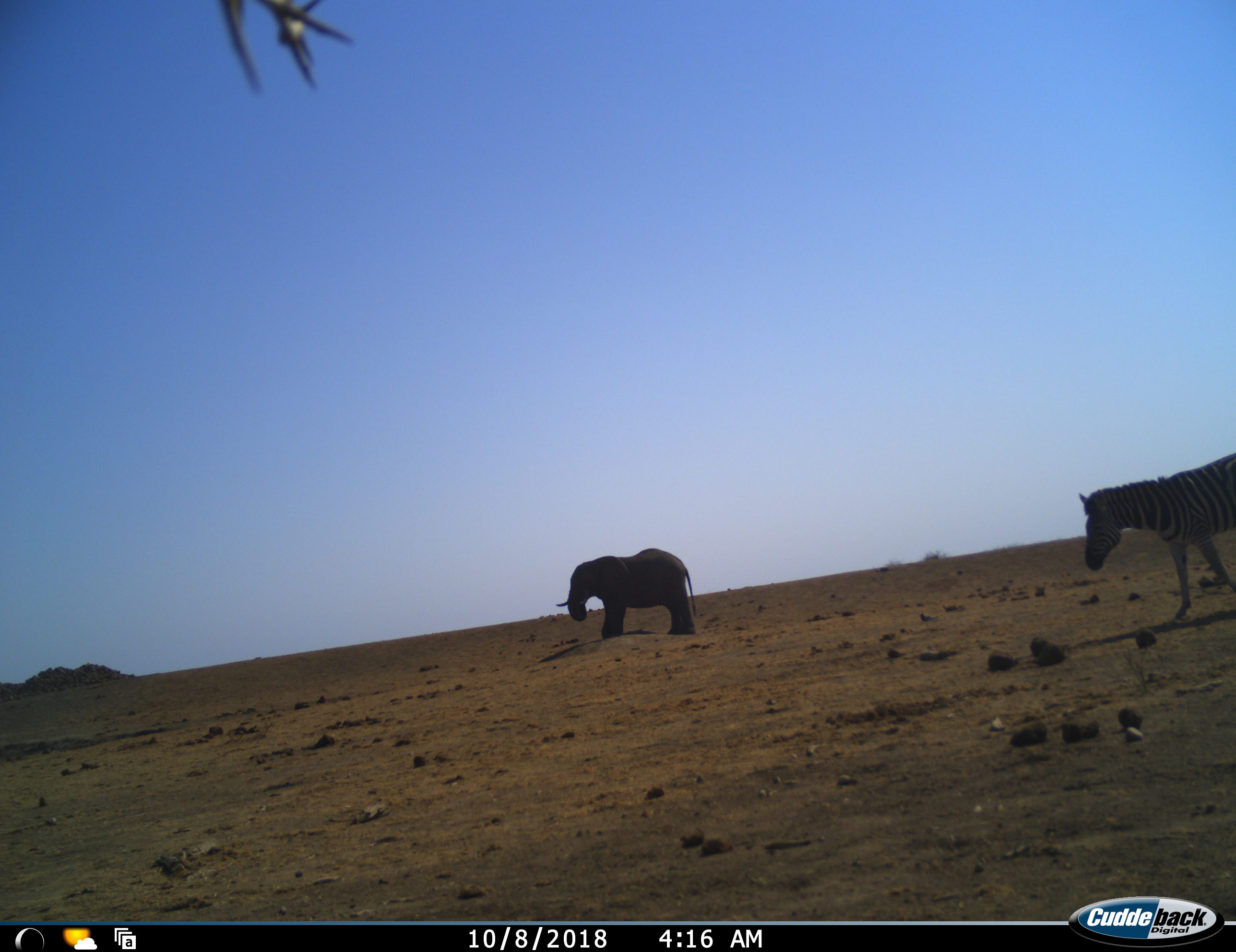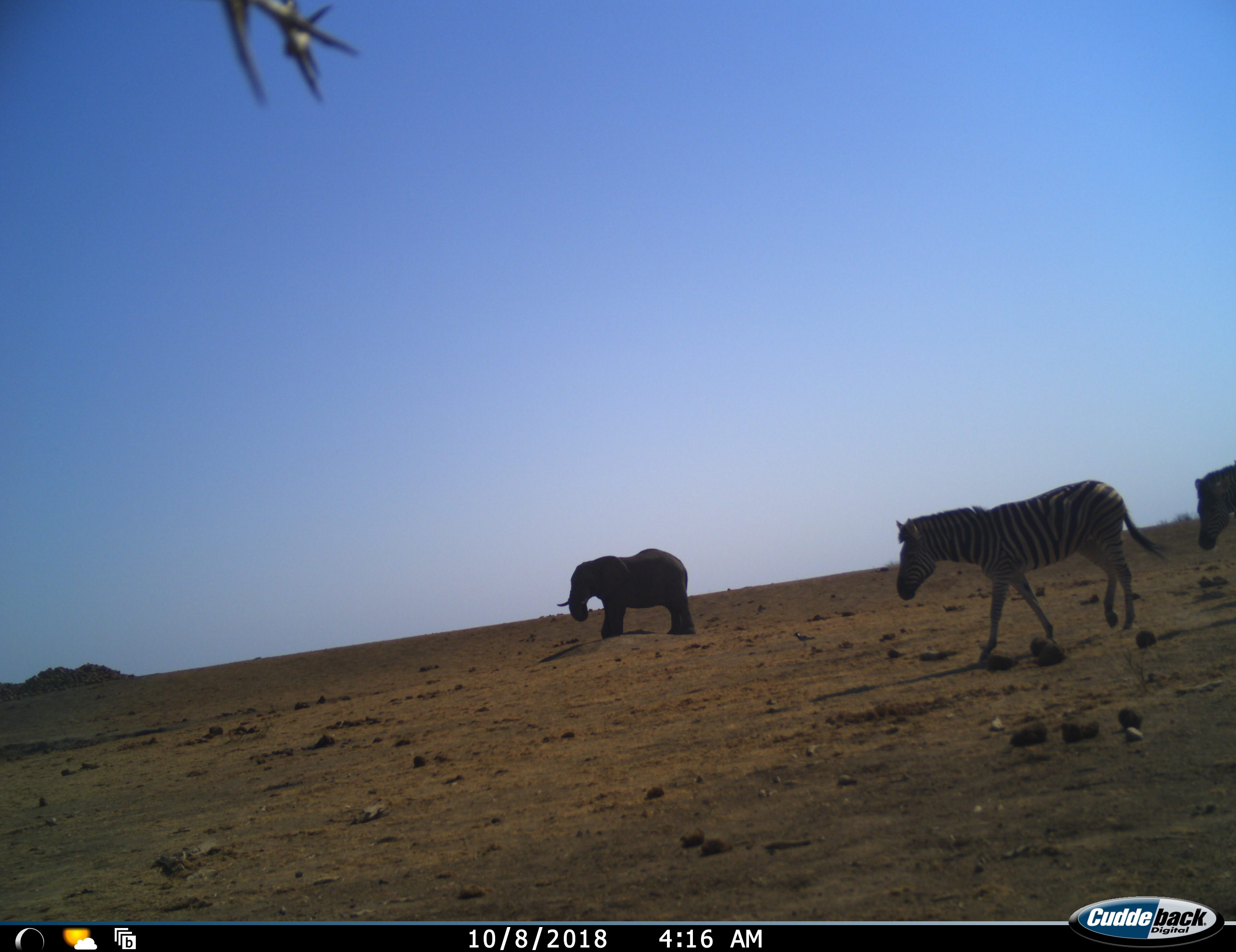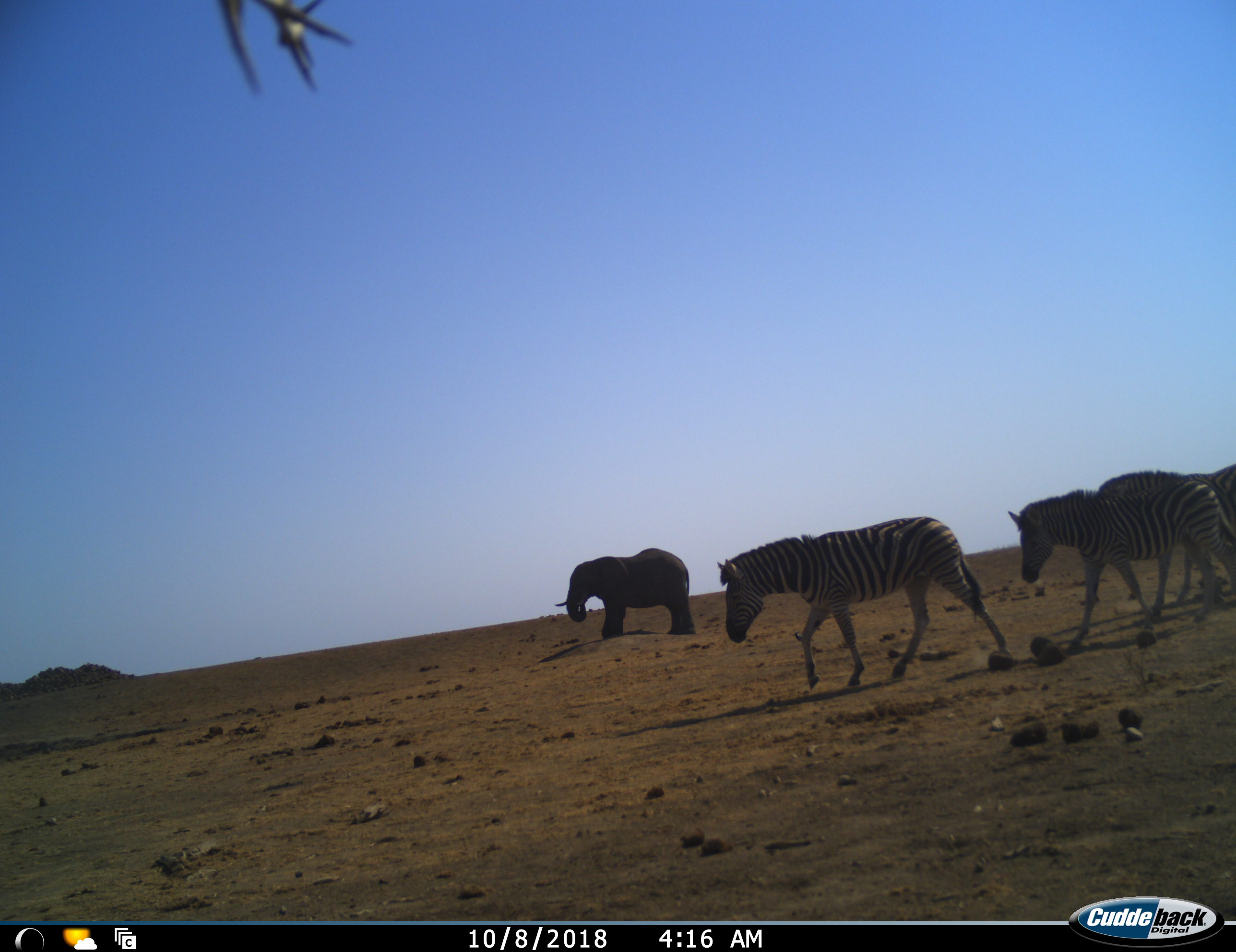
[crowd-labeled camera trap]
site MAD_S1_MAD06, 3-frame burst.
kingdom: Animalia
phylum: Chordata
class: Mammalia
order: Proboscidea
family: Elephantidae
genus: Loxodonta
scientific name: Loxodonta africana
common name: african bush elephant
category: elephant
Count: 1.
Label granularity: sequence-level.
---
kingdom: Animalia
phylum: Chordata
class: Mammalia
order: Perissodactyla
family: Equidae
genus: Equus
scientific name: Equus quagga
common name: plains zebra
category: zebraplains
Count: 3.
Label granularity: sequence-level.